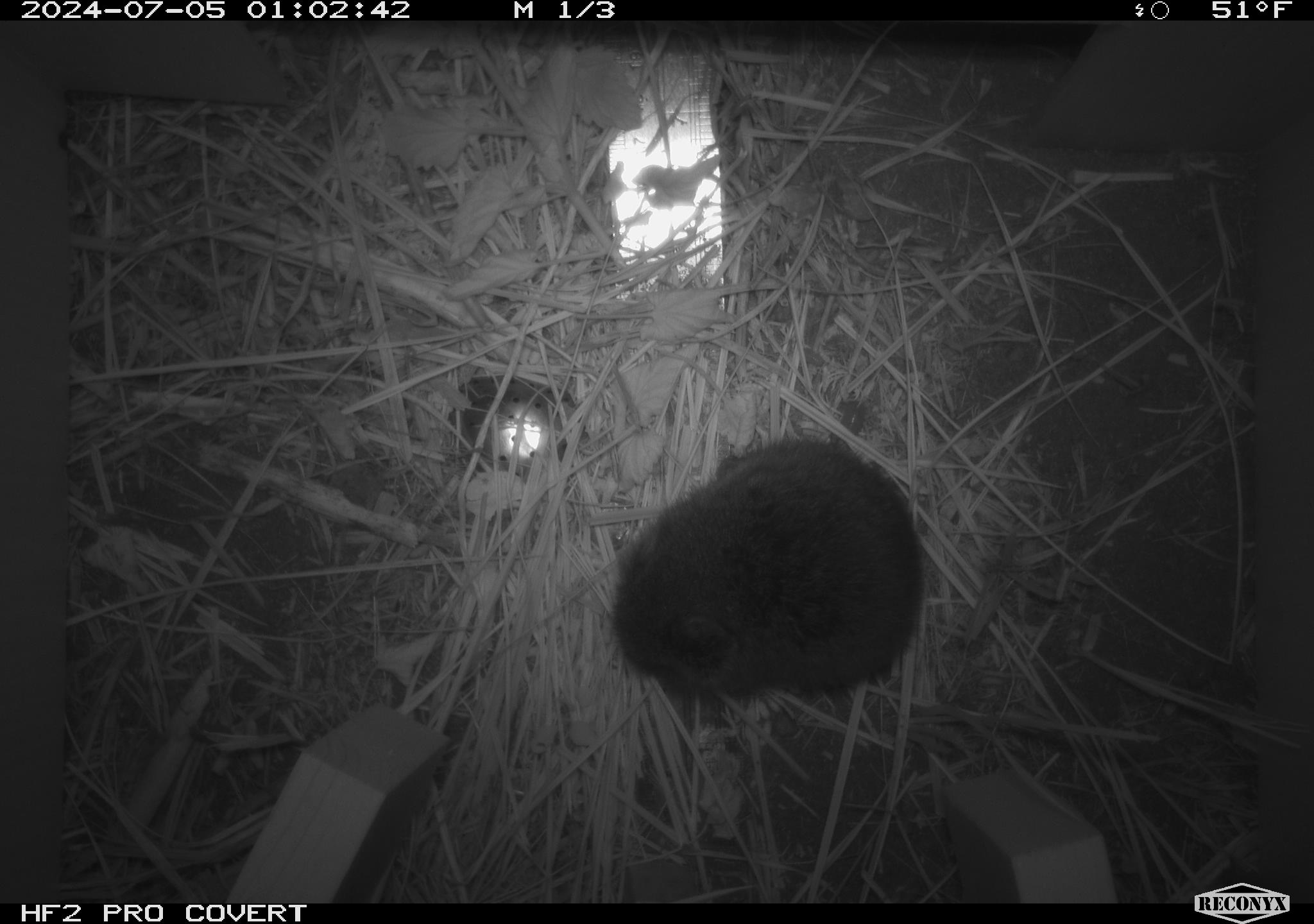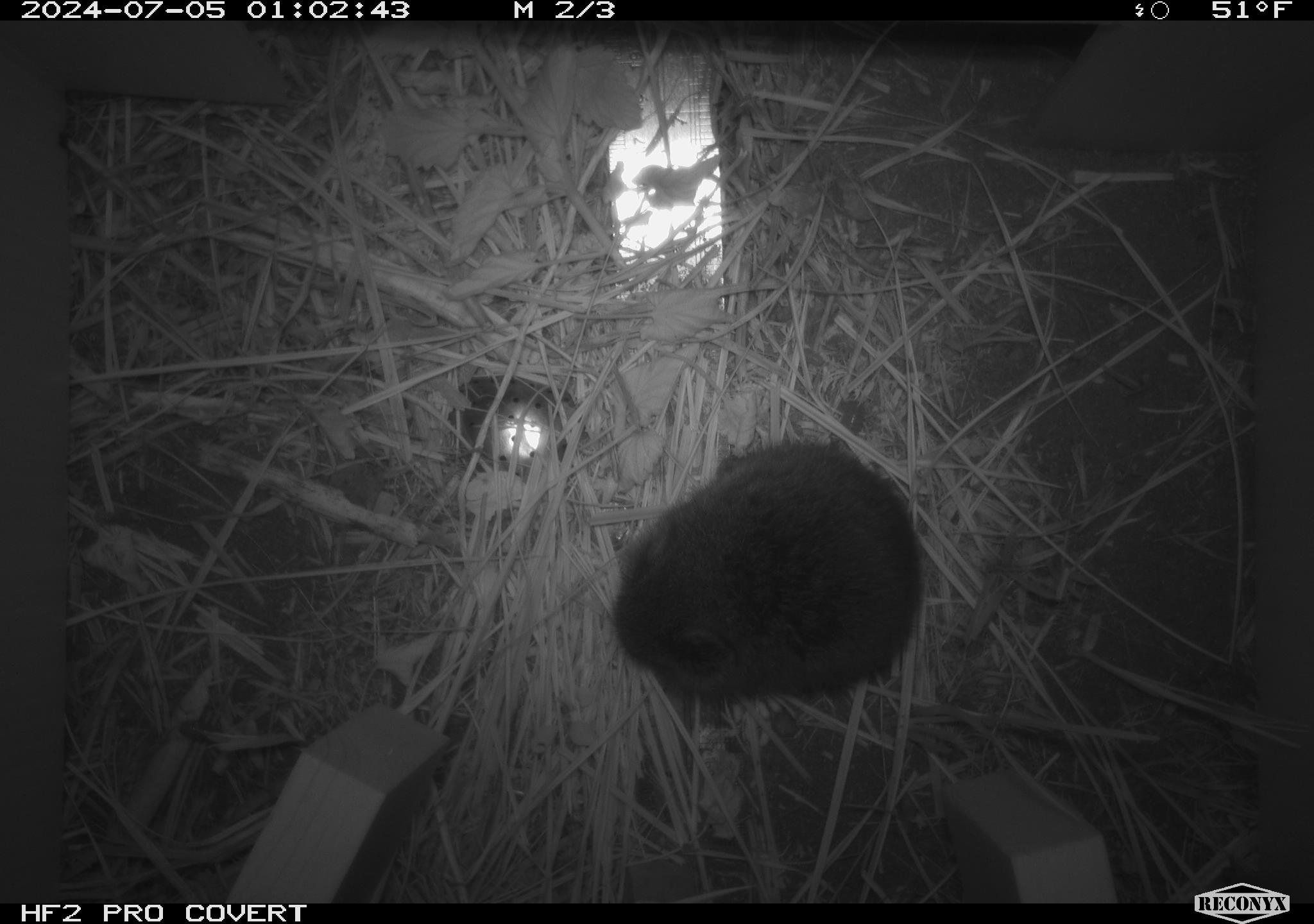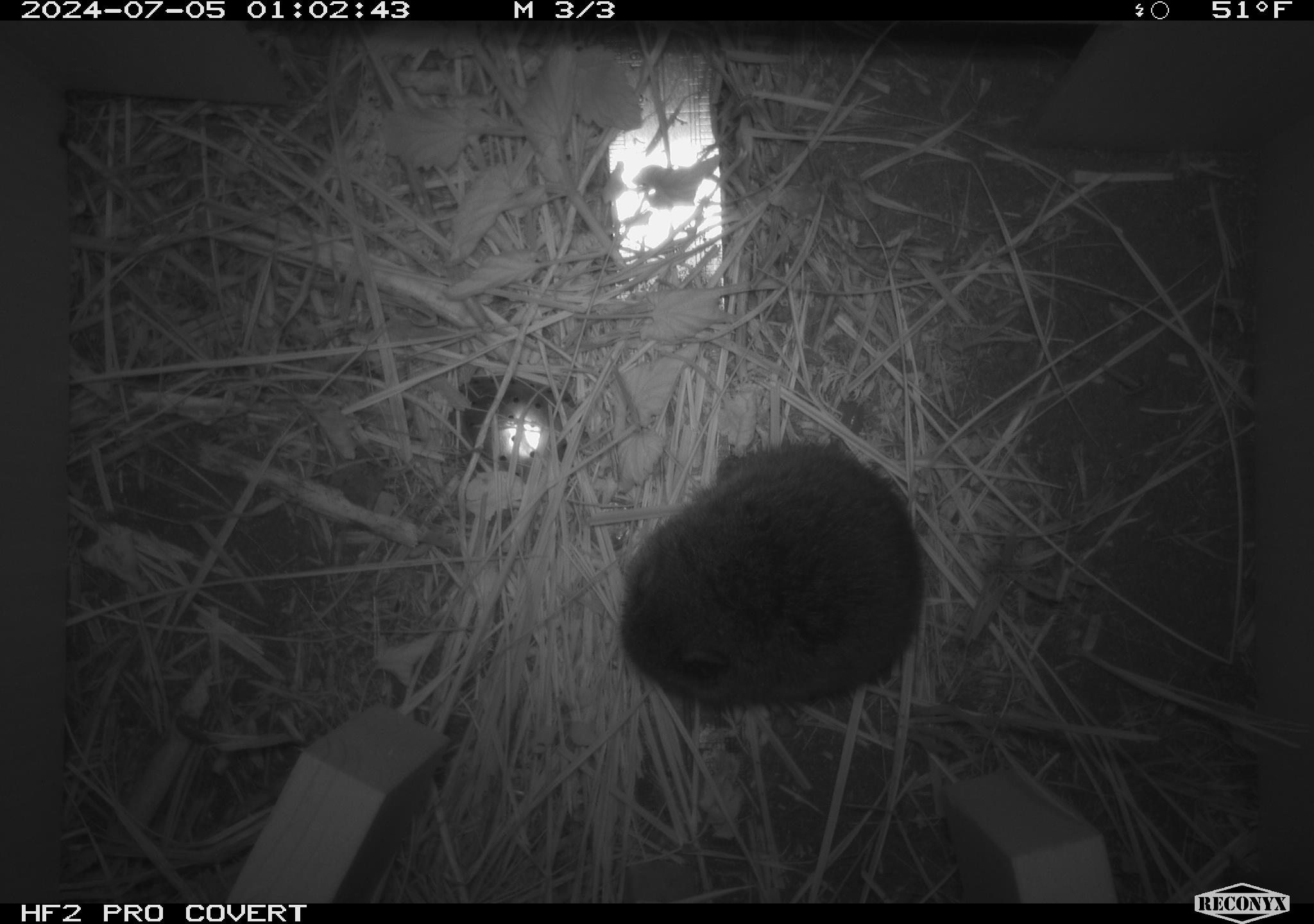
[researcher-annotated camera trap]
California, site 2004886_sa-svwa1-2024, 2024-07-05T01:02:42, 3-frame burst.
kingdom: Animalia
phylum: Chordata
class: Mammalia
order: Rodentia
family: Cricetidae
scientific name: Arvicolinae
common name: voles, lemmings, and muskrats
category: arvicolinae subfamily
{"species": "arvicolinae subfamily (voles, lemmings, and muskrats) (Arvicolinae)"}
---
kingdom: Animalia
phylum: Arthropoda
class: Malacostraca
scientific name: Malacostraca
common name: amphipods, crabs, isopods, krill, lobsters and shrimps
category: malacostracan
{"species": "malacostracan (amphipods, crabs, isopods, krill, lobsters and shrimps) (Malacostraca)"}